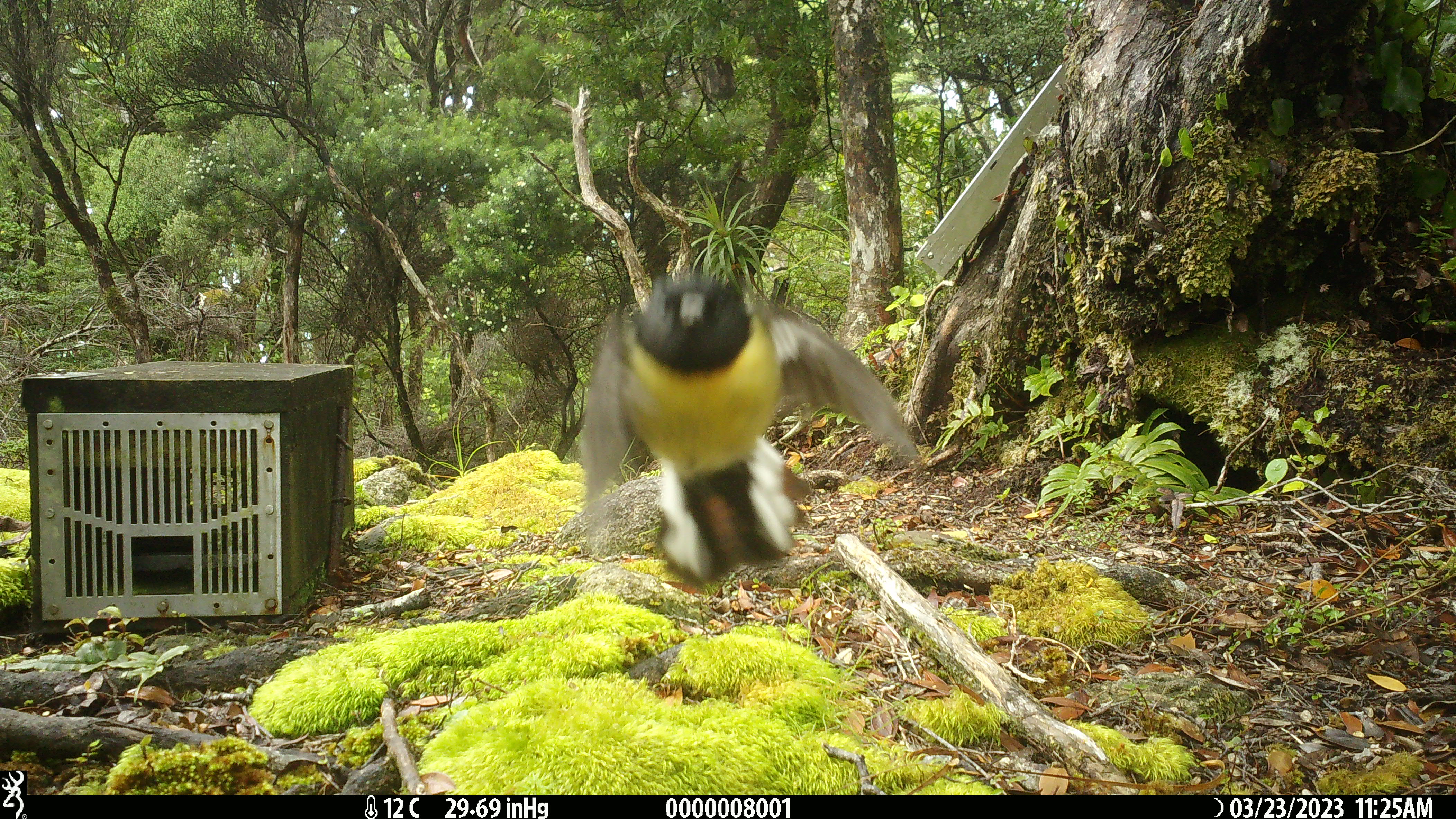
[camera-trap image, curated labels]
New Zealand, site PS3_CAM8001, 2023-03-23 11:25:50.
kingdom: Animalia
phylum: Chordata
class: Aves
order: Passeriformes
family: Petroicidae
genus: Petroica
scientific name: Petroica macrocephala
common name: tomtit